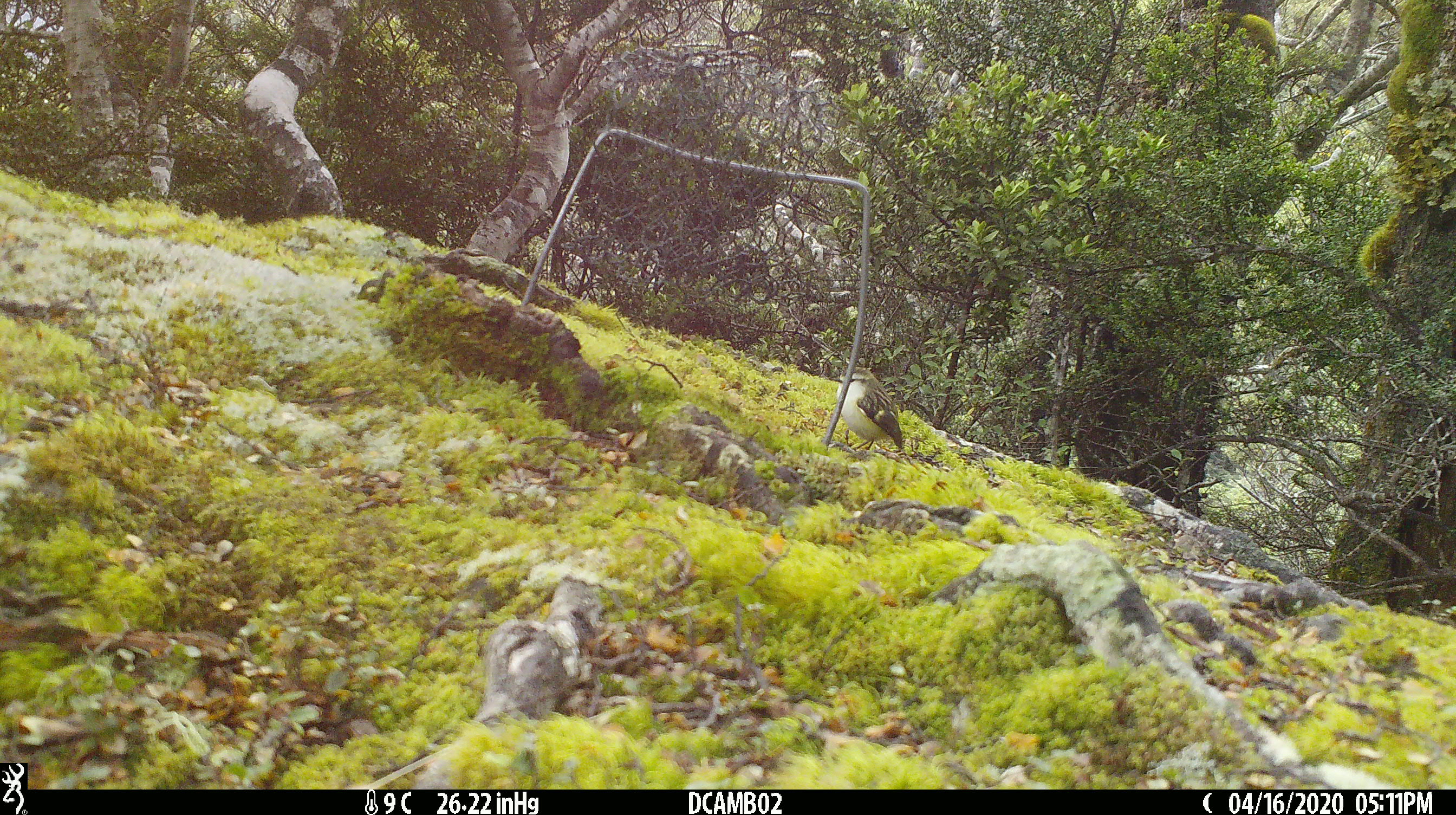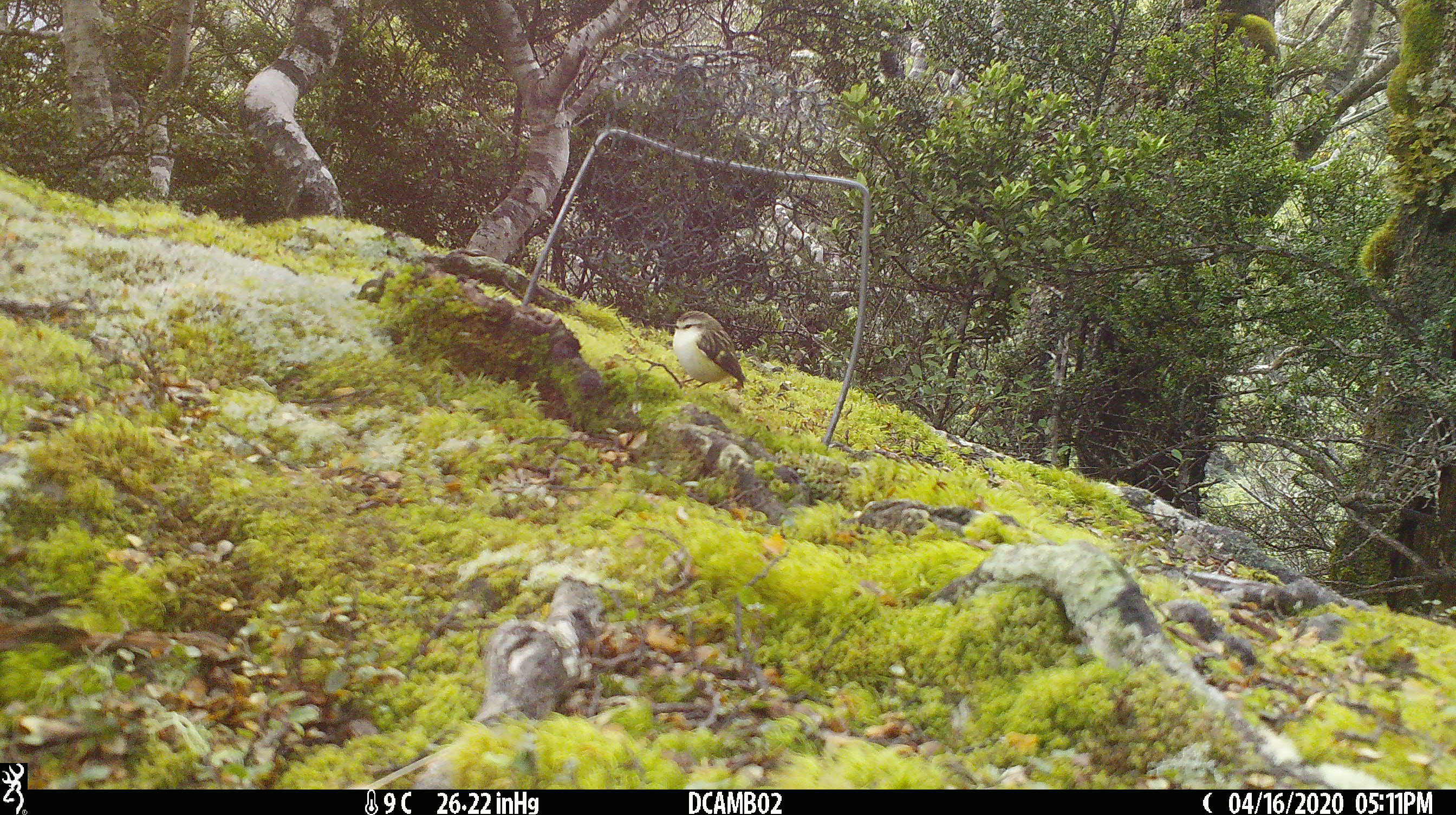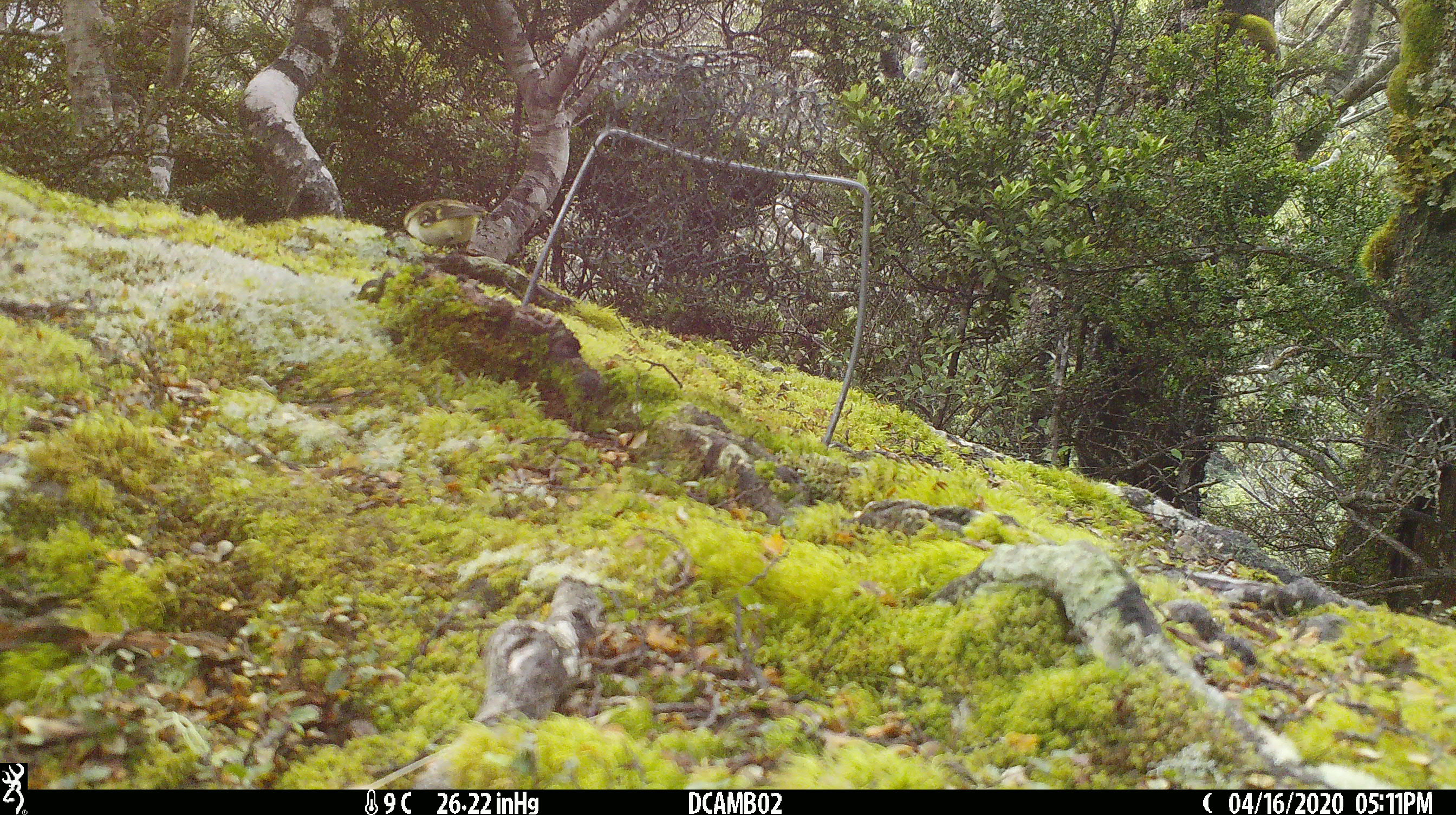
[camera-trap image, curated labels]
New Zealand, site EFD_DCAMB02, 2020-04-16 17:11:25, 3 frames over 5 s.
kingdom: Animalia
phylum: Chordata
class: Aves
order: Passeriformes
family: Acanthisittidae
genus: Acanthisitta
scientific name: Acanthisitta chloris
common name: rifleman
Rifleman (Acanthisitta chloris).